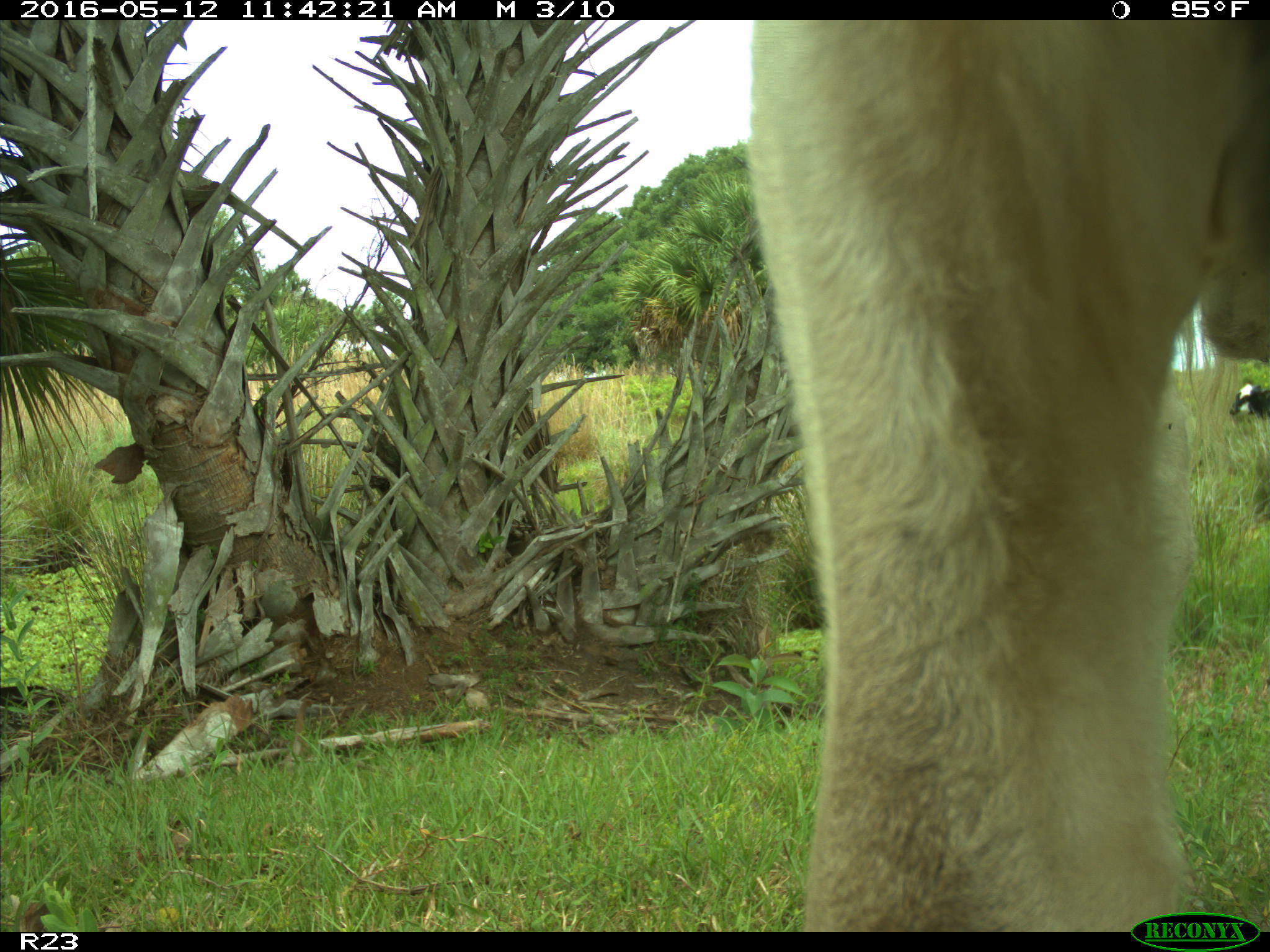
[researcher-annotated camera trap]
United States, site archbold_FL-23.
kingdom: Animalia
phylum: Chordata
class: Mammalia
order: Artiodactyla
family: Bovidae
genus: Bos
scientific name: Bos taurus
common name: domestic cow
Bos taurus (domestic cow).